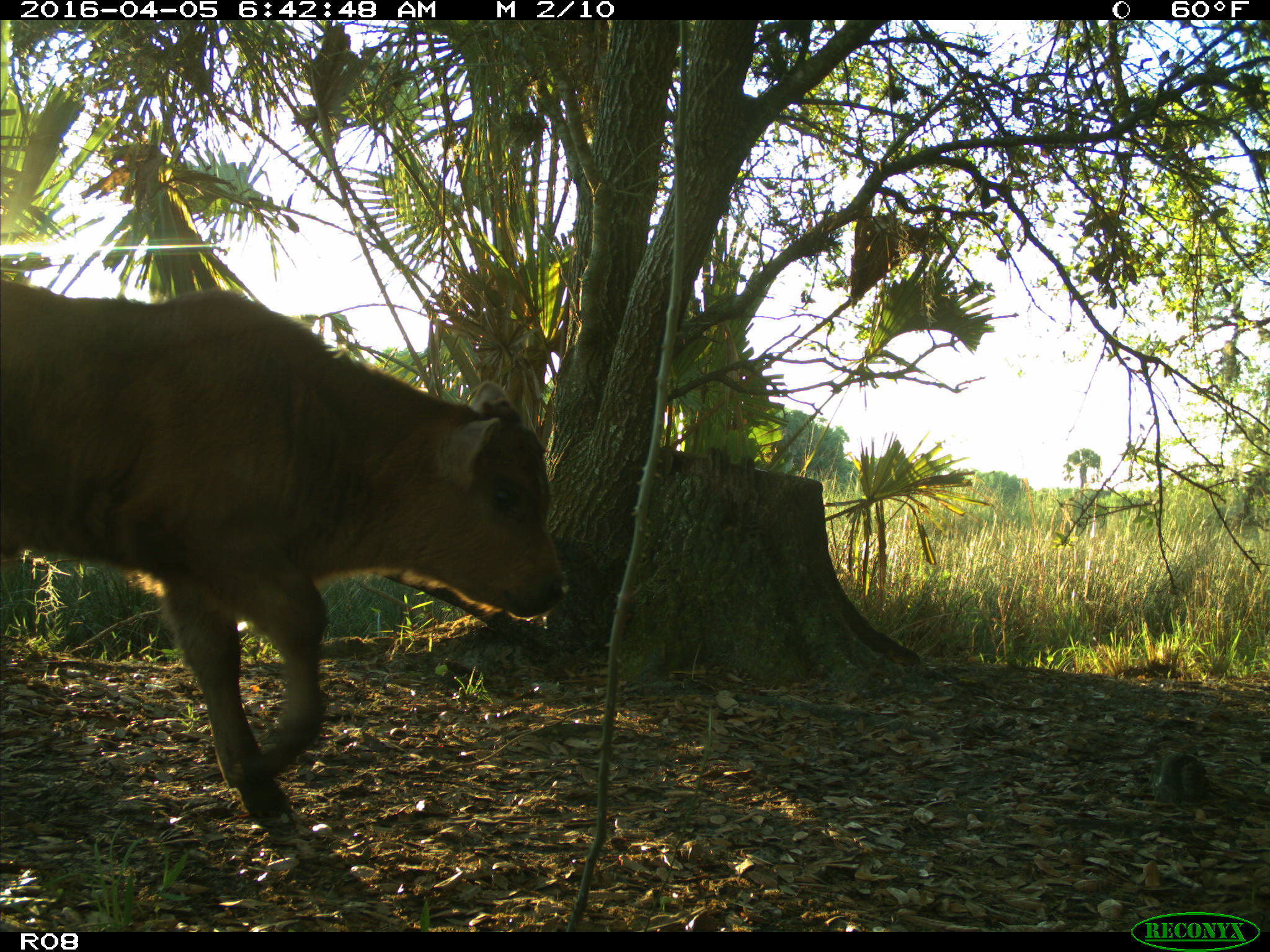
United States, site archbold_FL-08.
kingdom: Animalia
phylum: Chordata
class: Mammalia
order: Artiodactyla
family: Bovidae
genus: Bos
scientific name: Bos taurus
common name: domestic cow